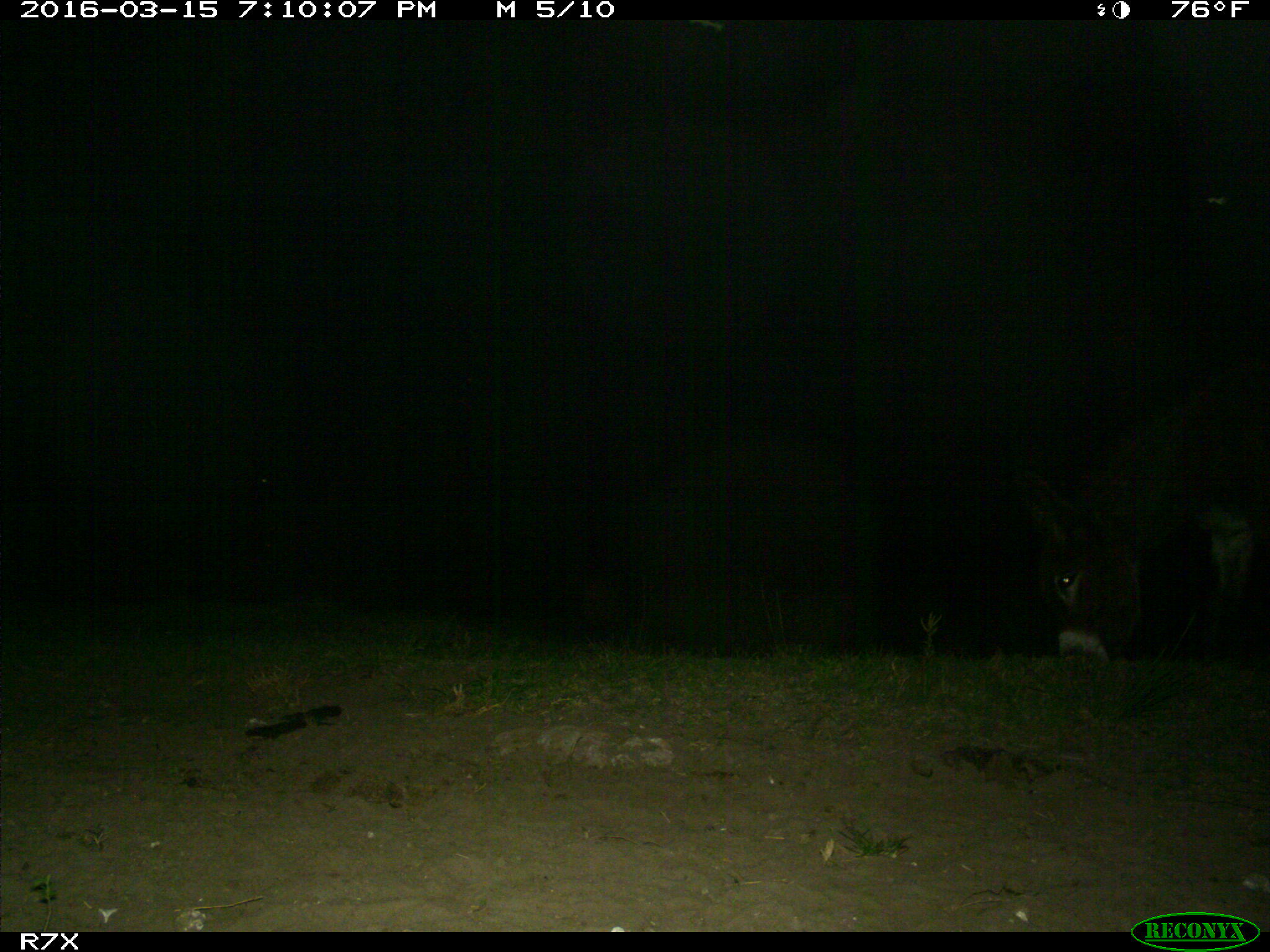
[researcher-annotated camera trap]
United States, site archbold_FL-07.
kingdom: Animalia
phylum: Chordata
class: Mammalia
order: Perissodactyla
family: Equidae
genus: Equus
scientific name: Equus africanus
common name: african wild ass